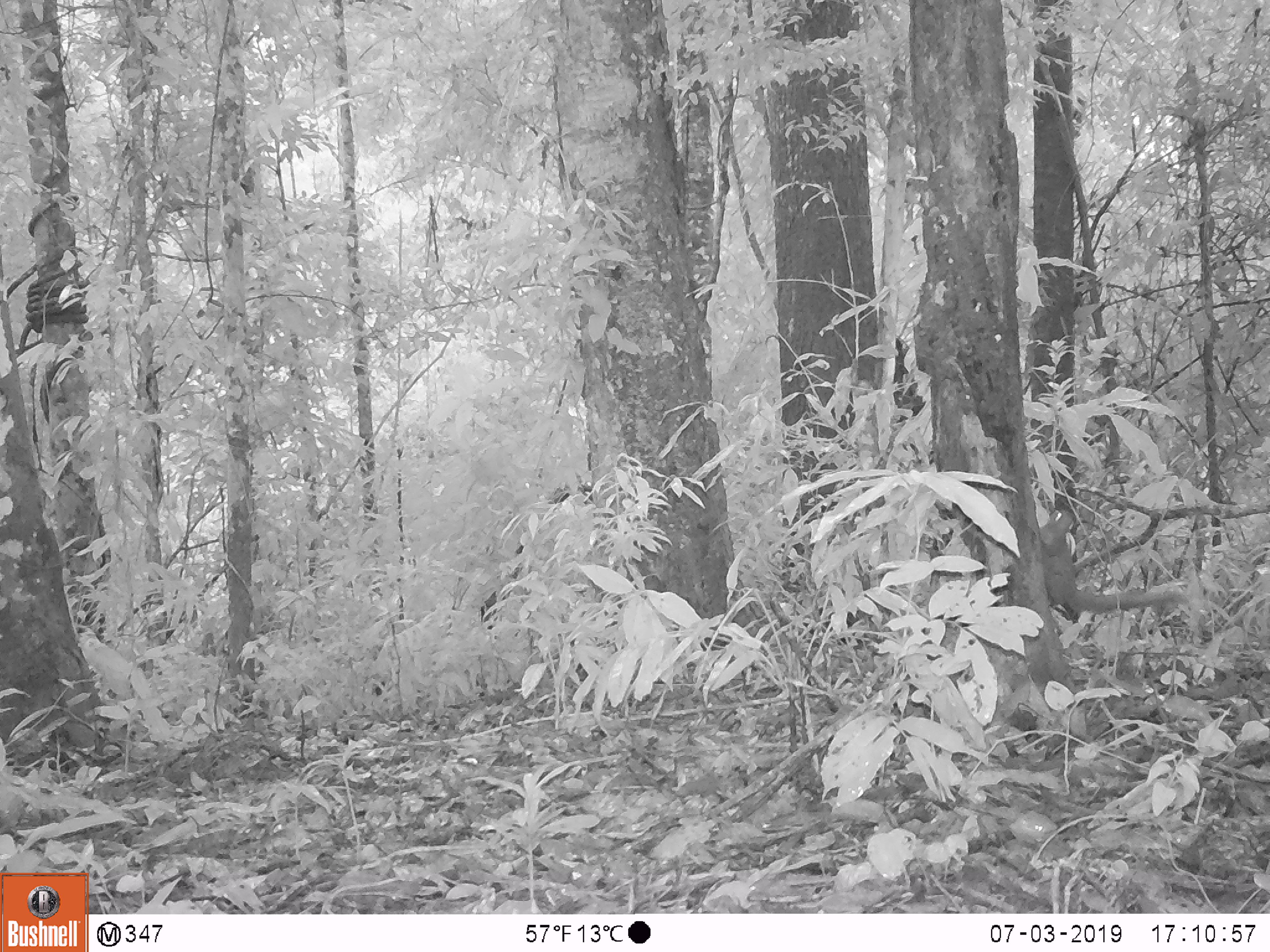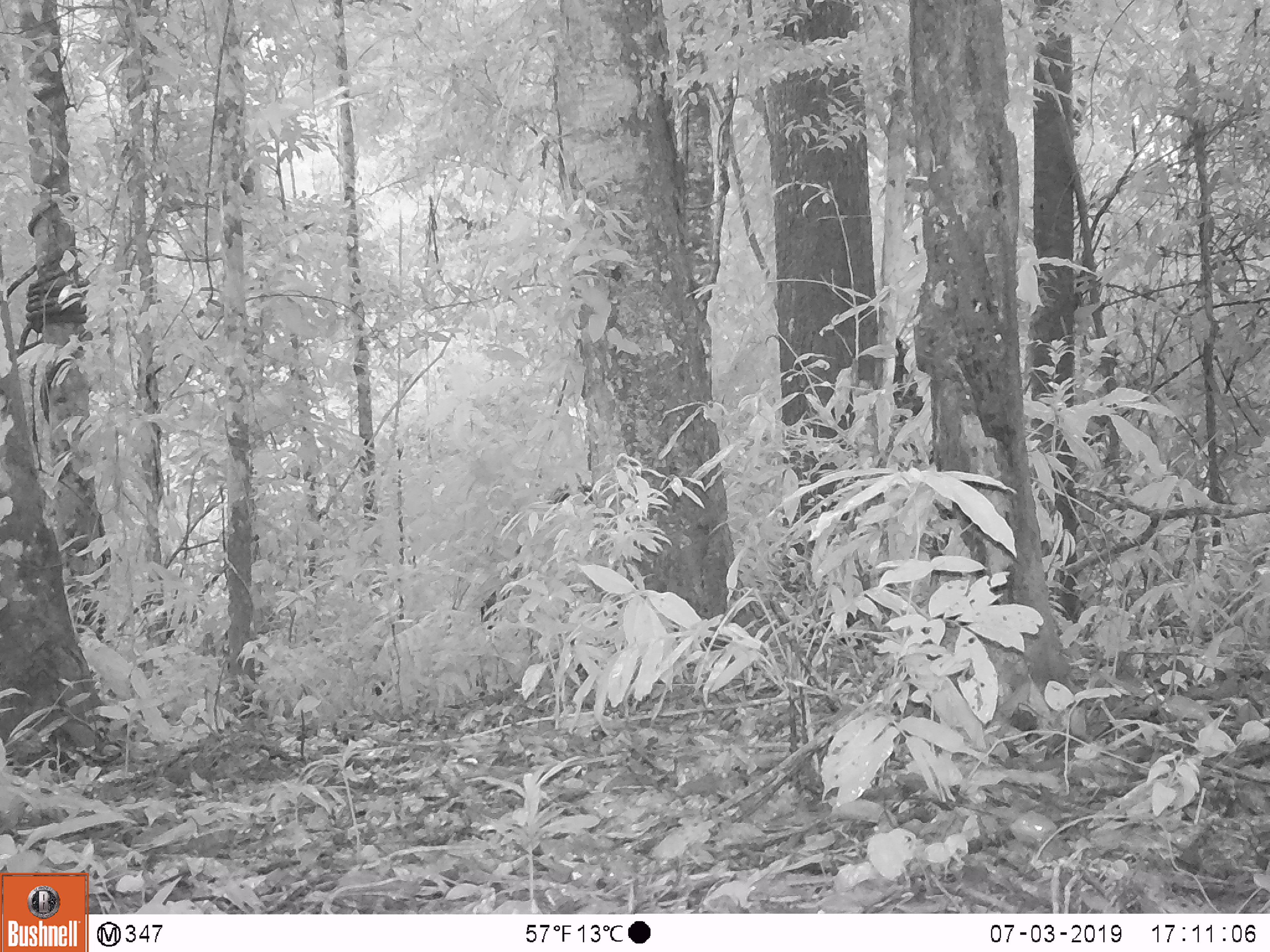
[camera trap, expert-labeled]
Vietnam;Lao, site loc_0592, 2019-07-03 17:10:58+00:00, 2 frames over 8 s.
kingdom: Animalia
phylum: Chordata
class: Mammalia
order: Rodentia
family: Sciuridae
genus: Callosciurus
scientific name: Callosciurus erythraeus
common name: pallas's squirrel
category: pallass squirrel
Pallass squirrel (pallas's squirrel) (Callosciurus erythraeus). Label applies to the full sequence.